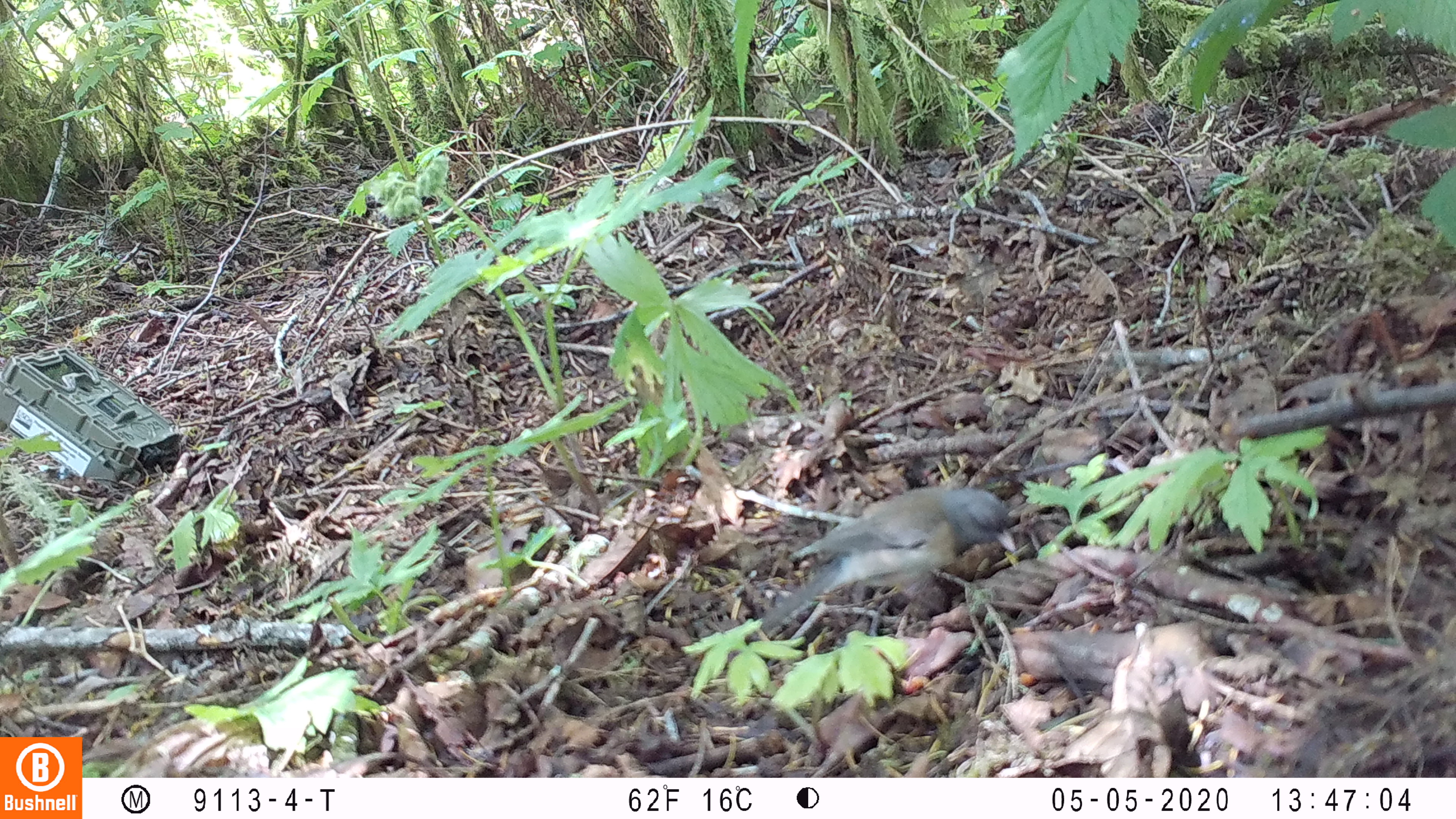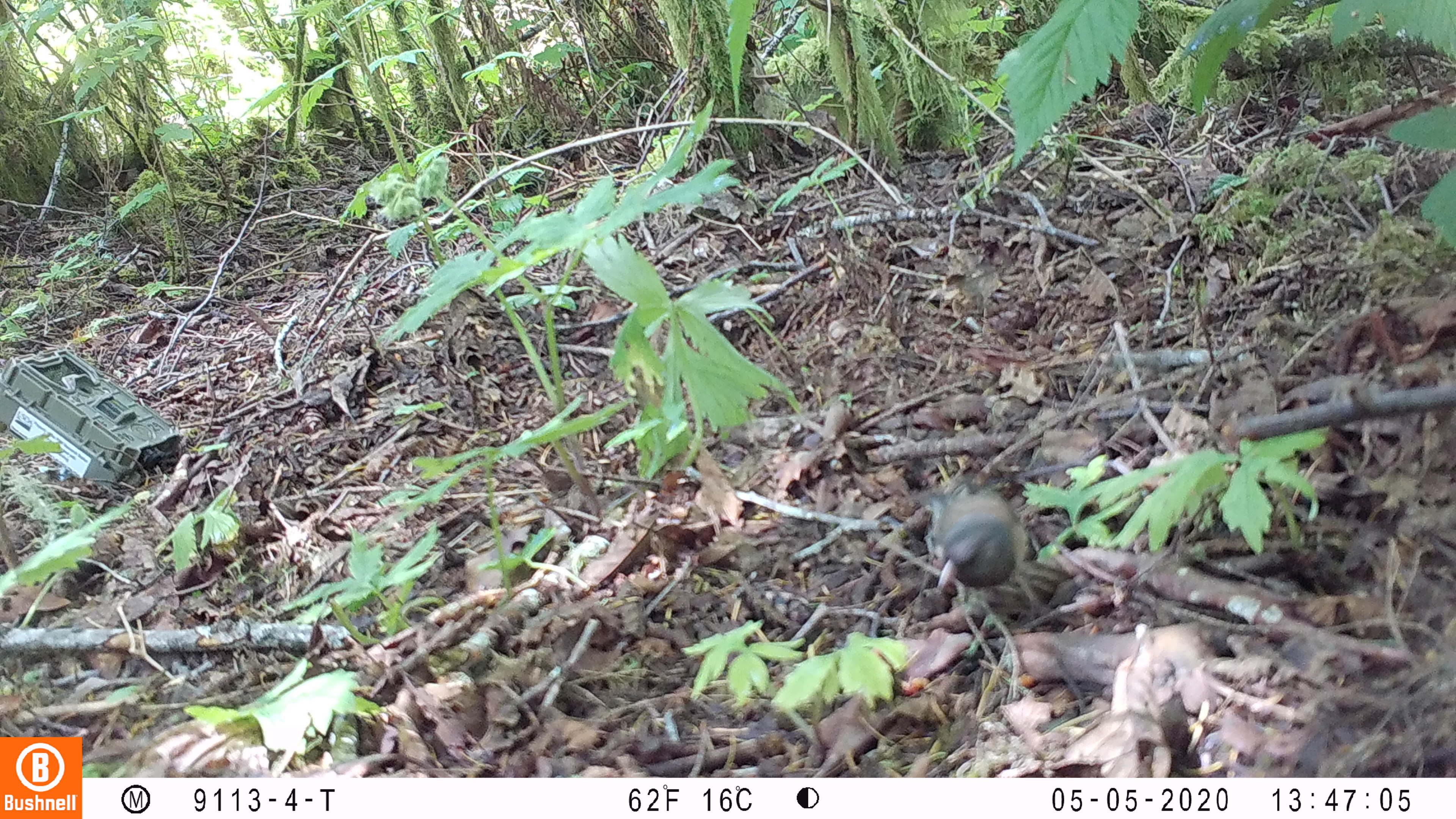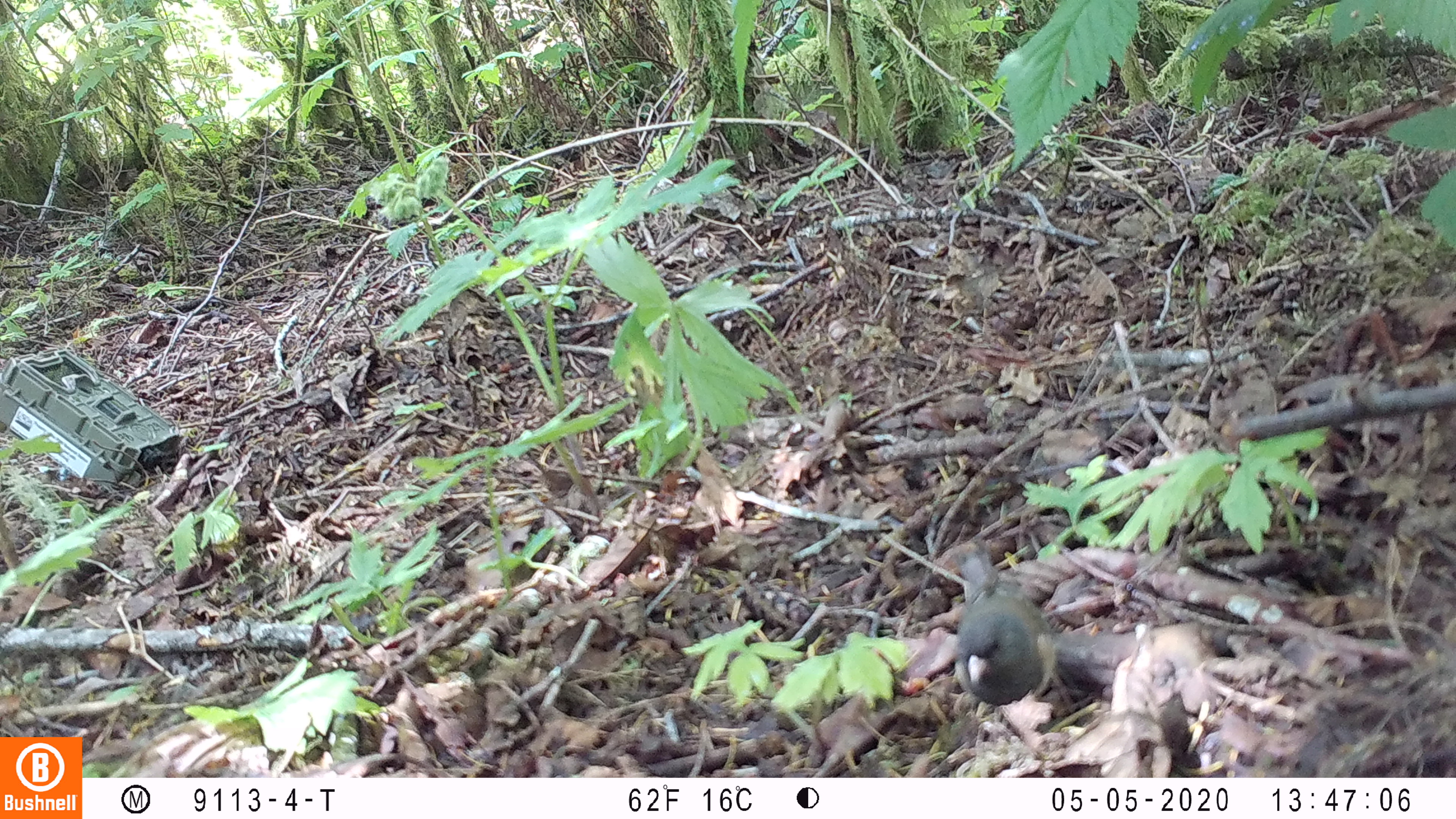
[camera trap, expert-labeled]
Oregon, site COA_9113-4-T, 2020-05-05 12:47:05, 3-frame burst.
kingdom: Animalia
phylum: Chordata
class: Aves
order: Passeriformes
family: Passerellidae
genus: Junco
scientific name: Junco hyemalis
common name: dark-eyed junco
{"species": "dark-eyed junco (Junco hyemalis)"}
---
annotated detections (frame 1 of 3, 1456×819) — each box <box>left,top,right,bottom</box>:
dark-eyed junco: <box>754,478,1027,645</box>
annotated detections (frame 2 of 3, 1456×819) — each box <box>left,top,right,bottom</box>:
dark-eyed junco: <box>916,475,1048,640</box>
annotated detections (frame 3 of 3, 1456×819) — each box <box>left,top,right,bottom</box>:
dark-eyed junco: <box>942,543,1070,734</box>